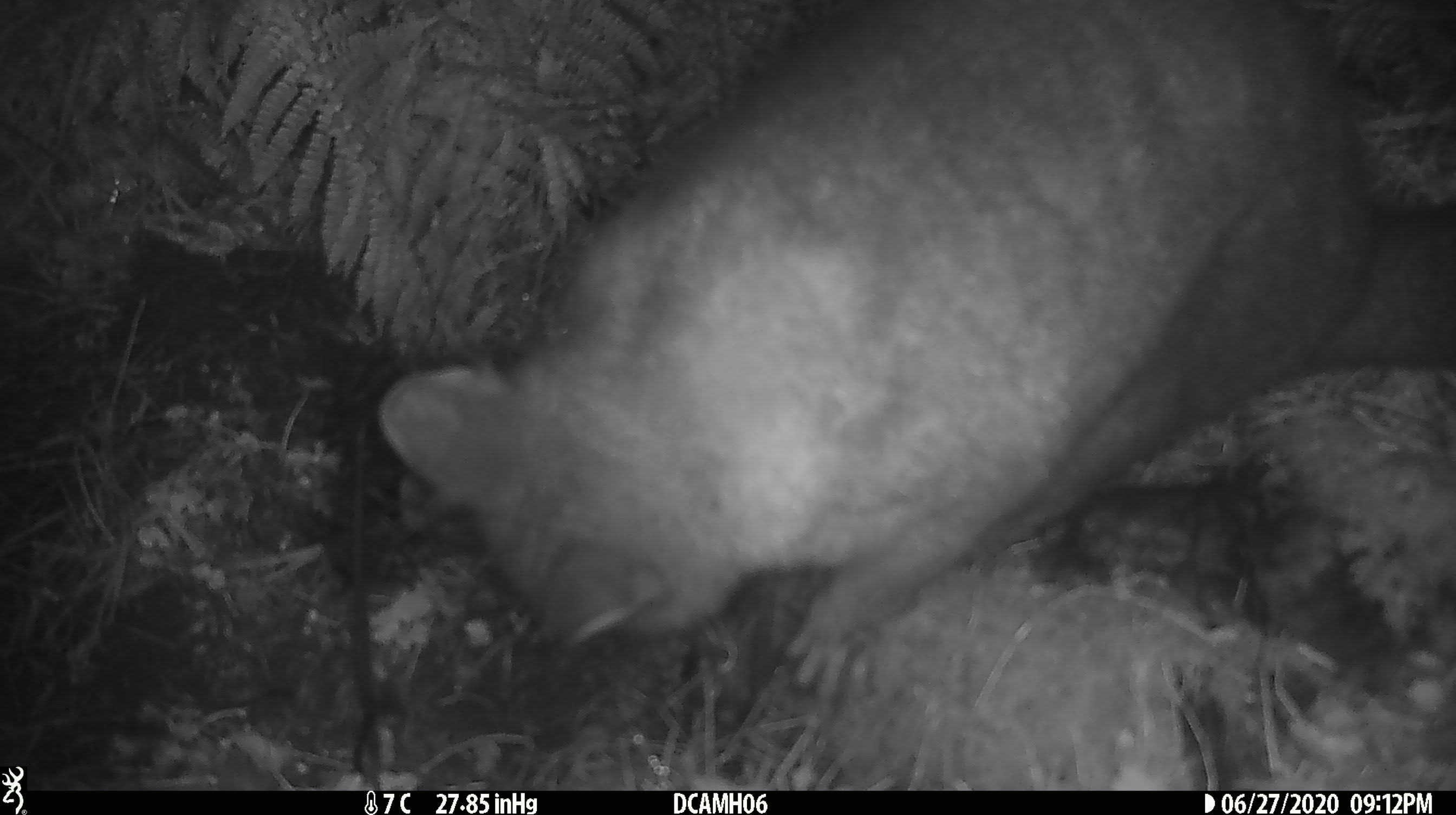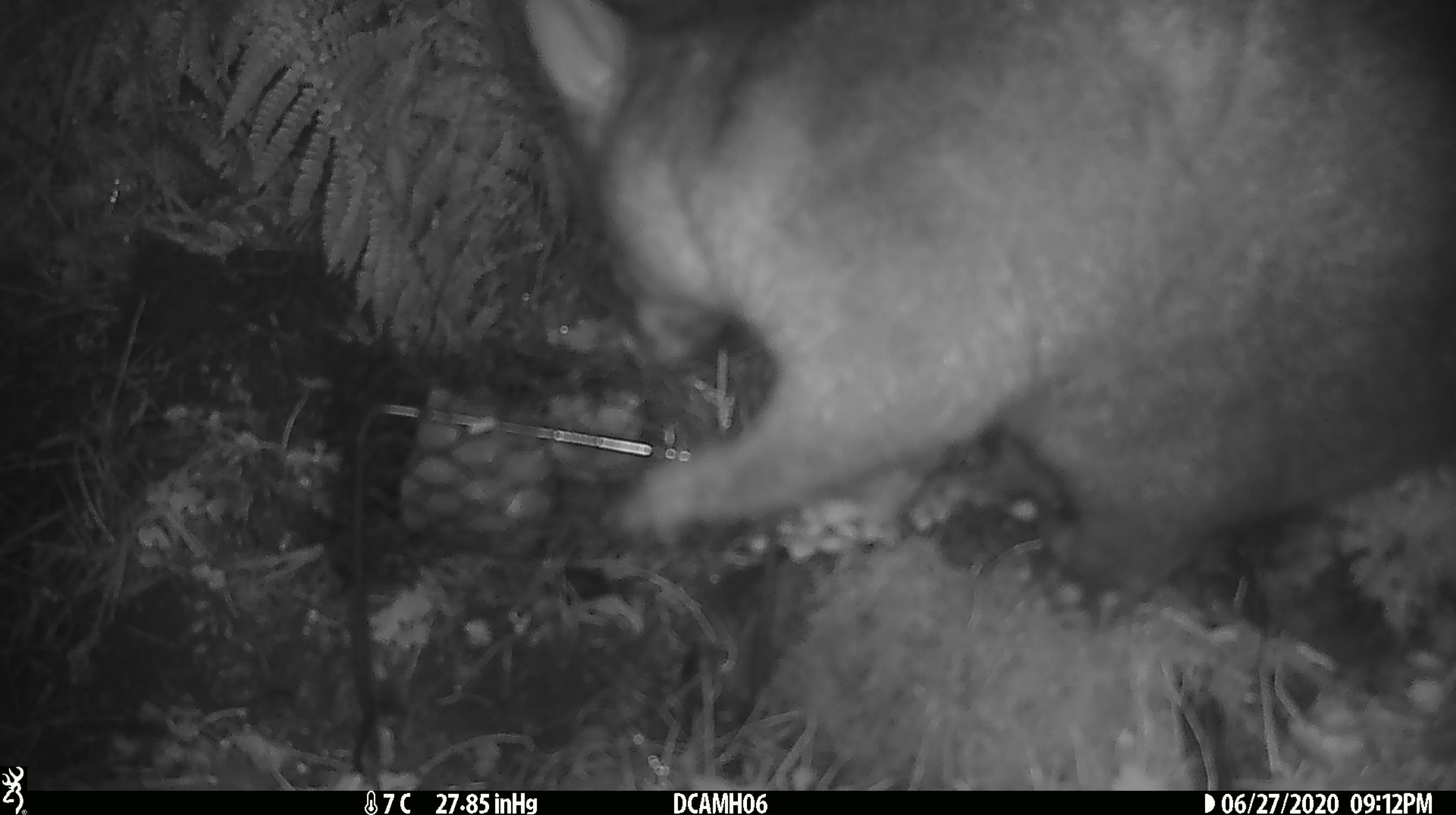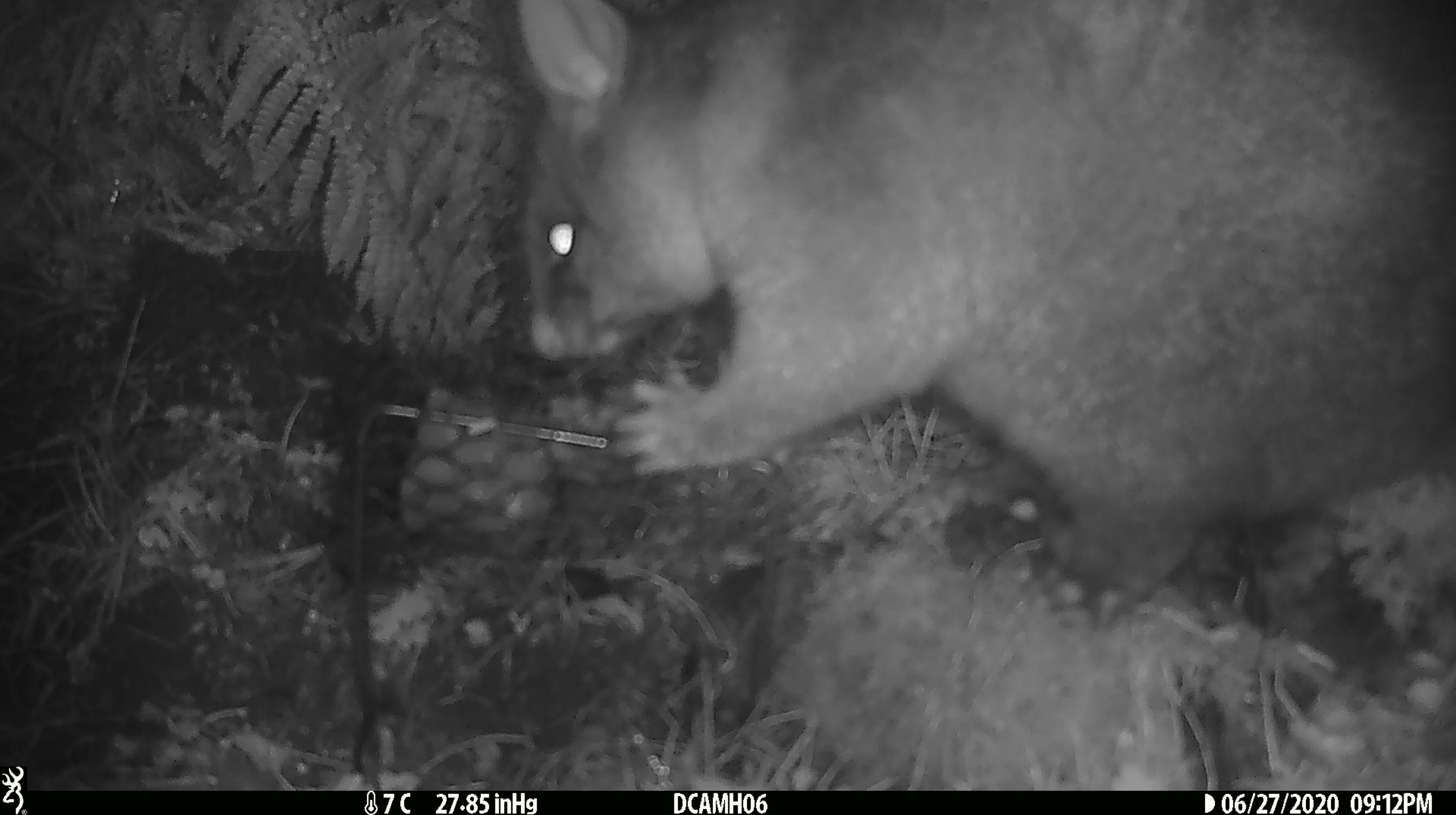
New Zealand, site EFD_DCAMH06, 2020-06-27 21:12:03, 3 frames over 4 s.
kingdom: Animalia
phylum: Chordata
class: Mammalia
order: Diprotodontia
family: Phalangeridae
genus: Trichosurus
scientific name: Trichosurus vulpecula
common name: common brushtail possum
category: possum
Possum (common brushtail possum) (Trichosurus vulpecula).